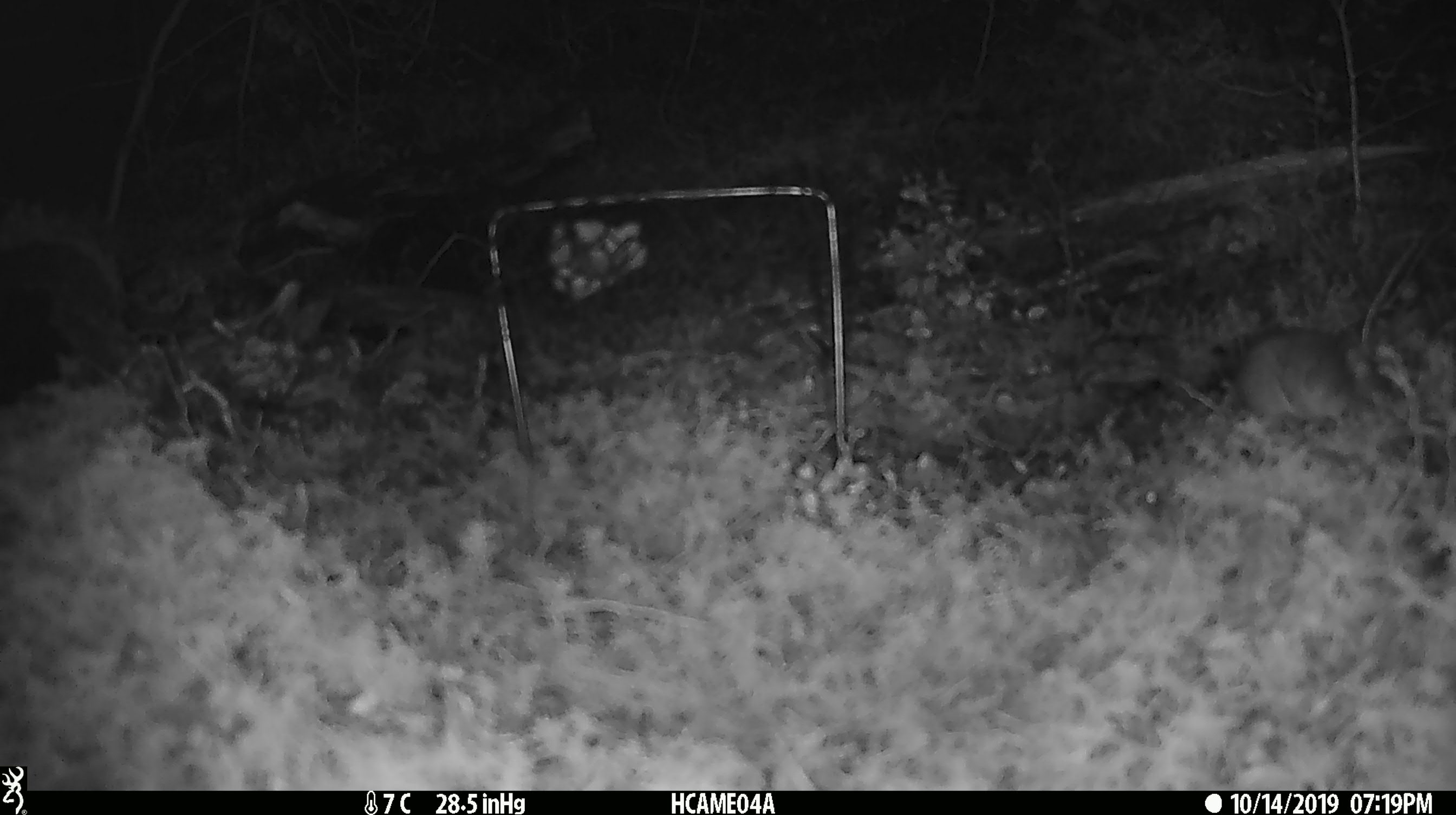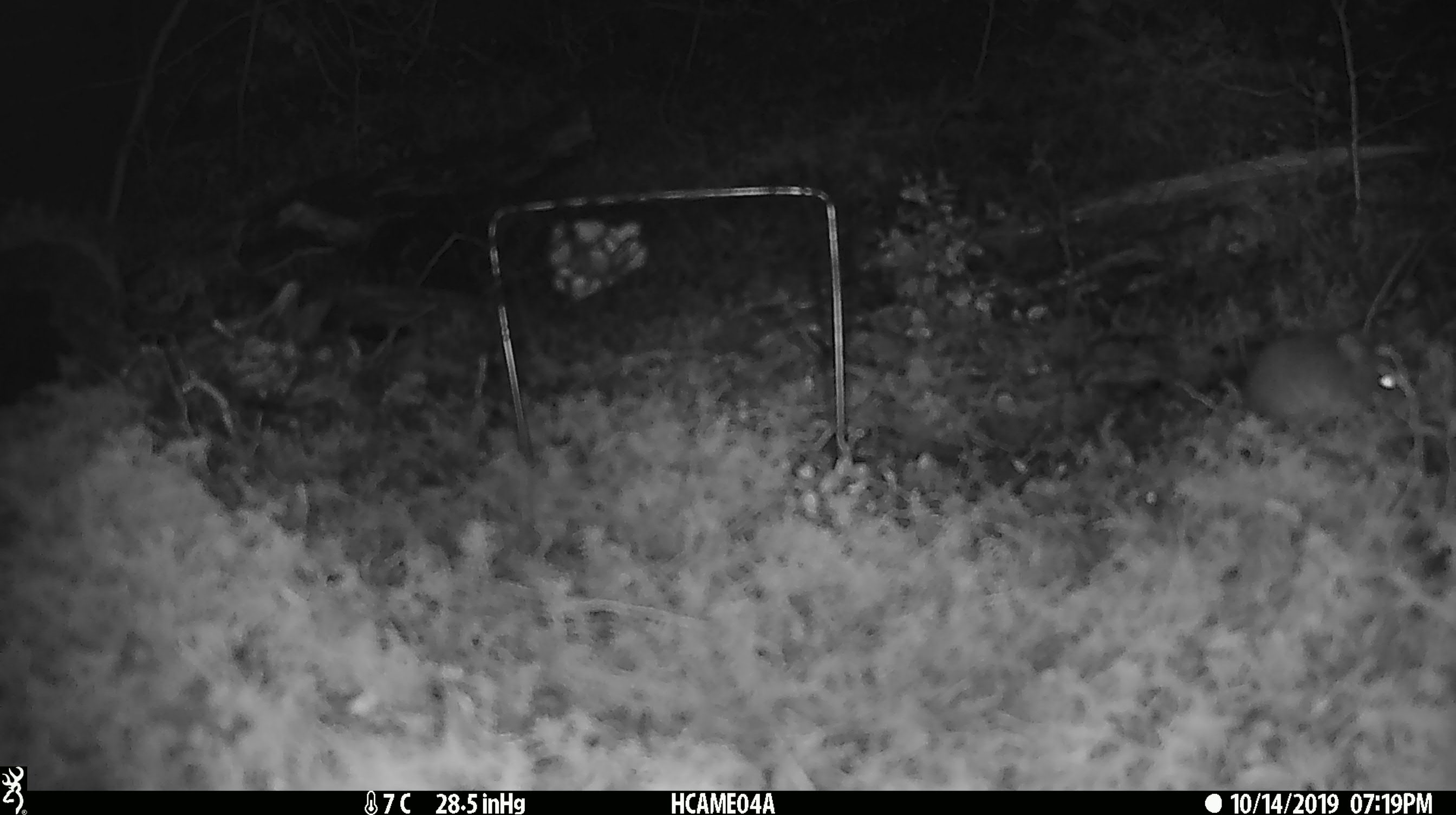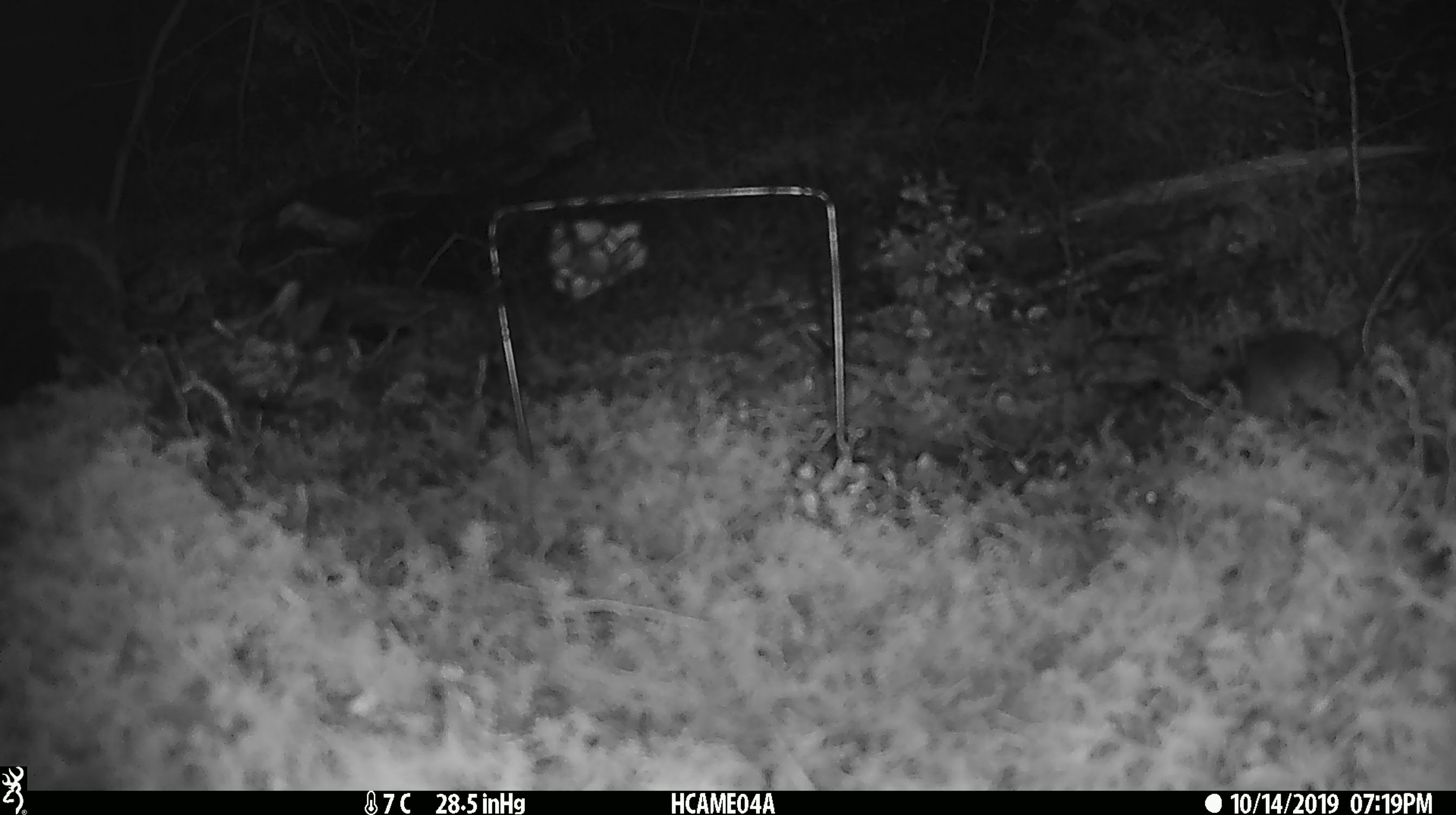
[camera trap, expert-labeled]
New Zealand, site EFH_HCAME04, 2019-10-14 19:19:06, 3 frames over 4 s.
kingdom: Animalia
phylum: Chordata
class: Mammalia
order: Rodentia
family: Muridae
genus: Mus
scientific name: Mus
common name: mouse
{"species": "mouse (Mus)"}